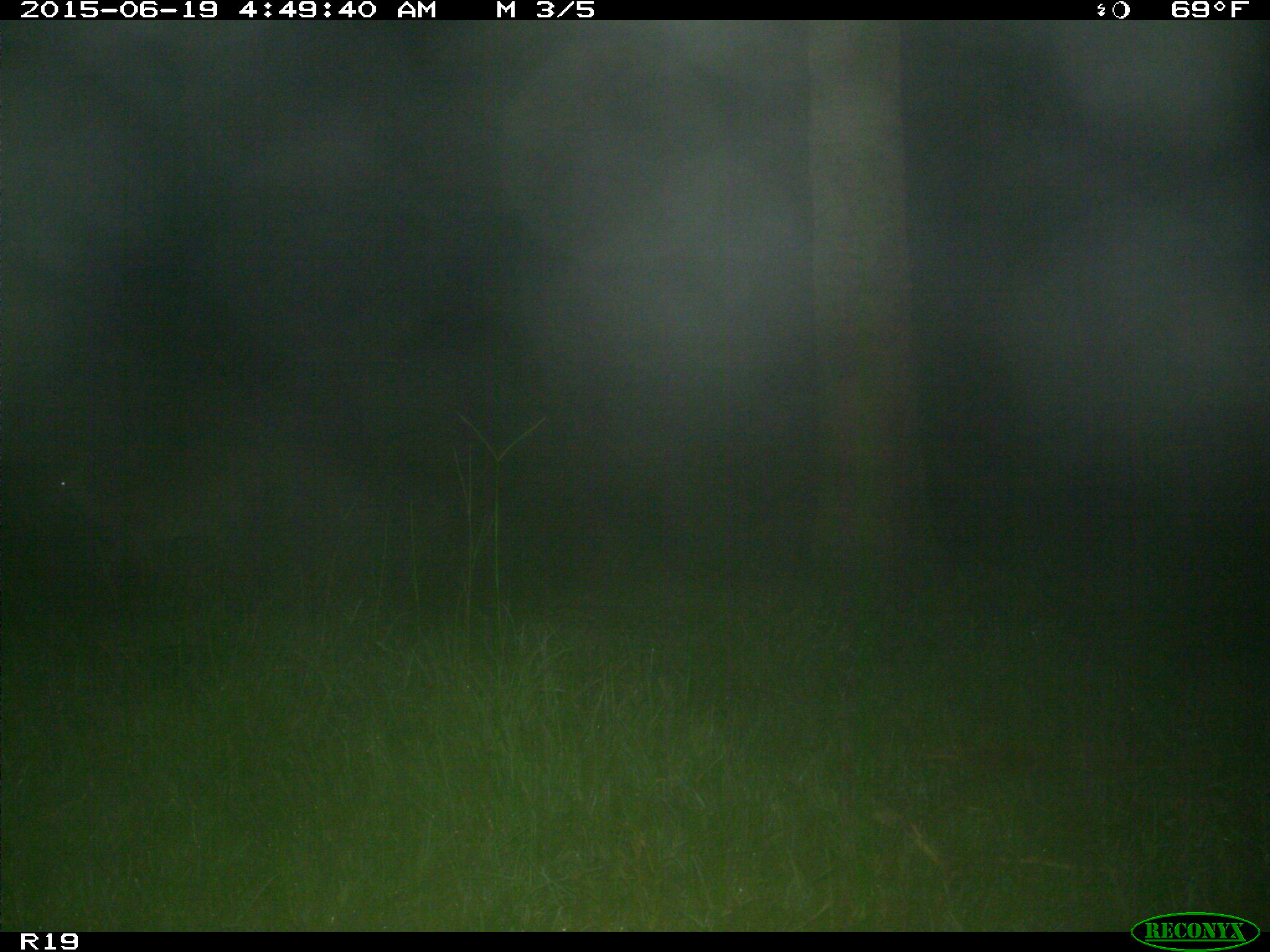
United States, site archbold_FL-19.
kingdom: Animalia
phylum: Chordata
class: Mammalia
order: Artiodactyla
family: Cervidae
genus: Odocoileus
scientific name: Odocoileus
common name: deer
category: unidentified deer